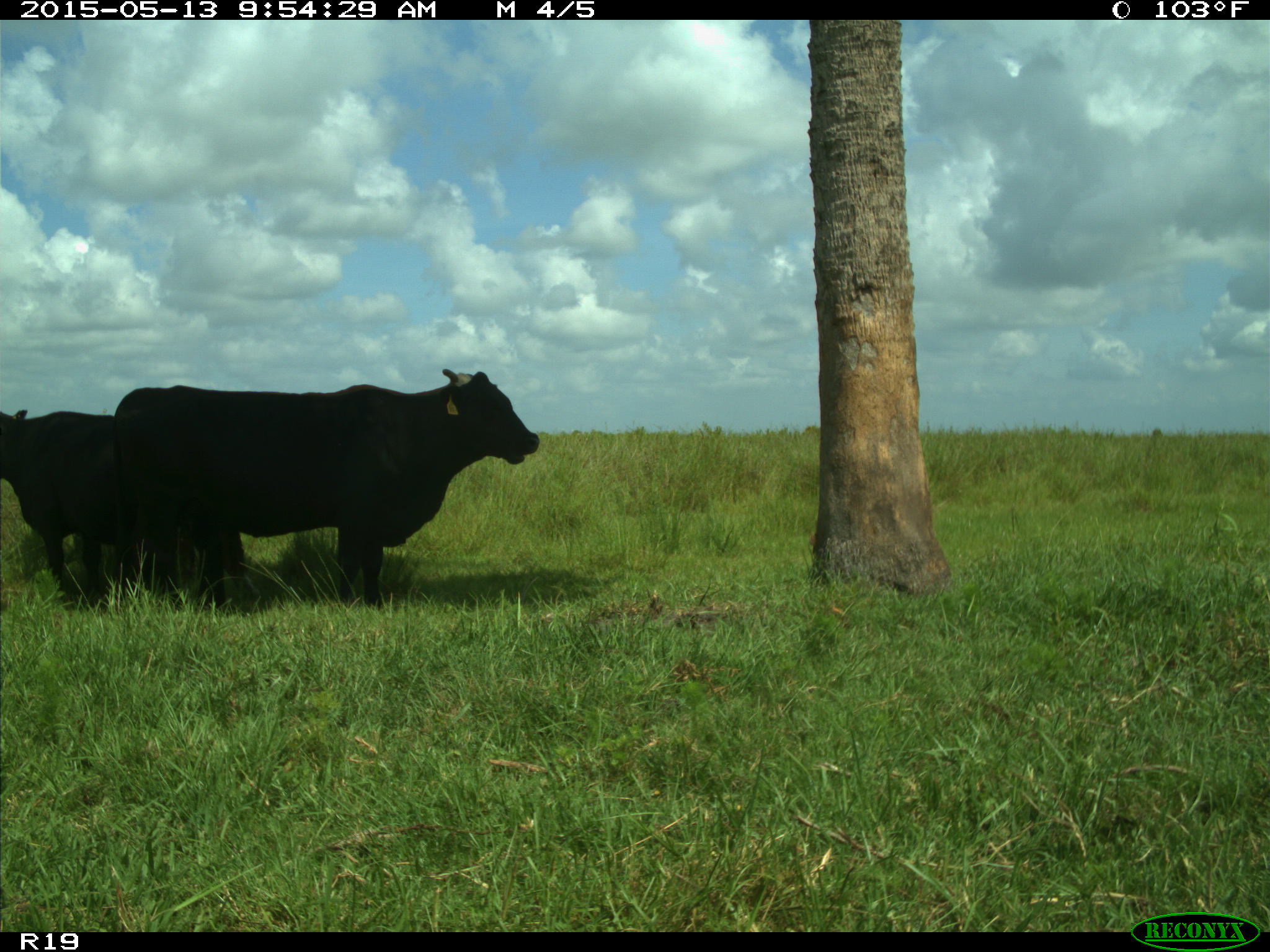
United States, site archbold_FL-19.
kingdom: Animalia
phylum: Chordata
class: Mammalia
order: Artiodactyla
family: Bovidae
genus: Bos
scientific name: Bos taurus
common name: domestic cow